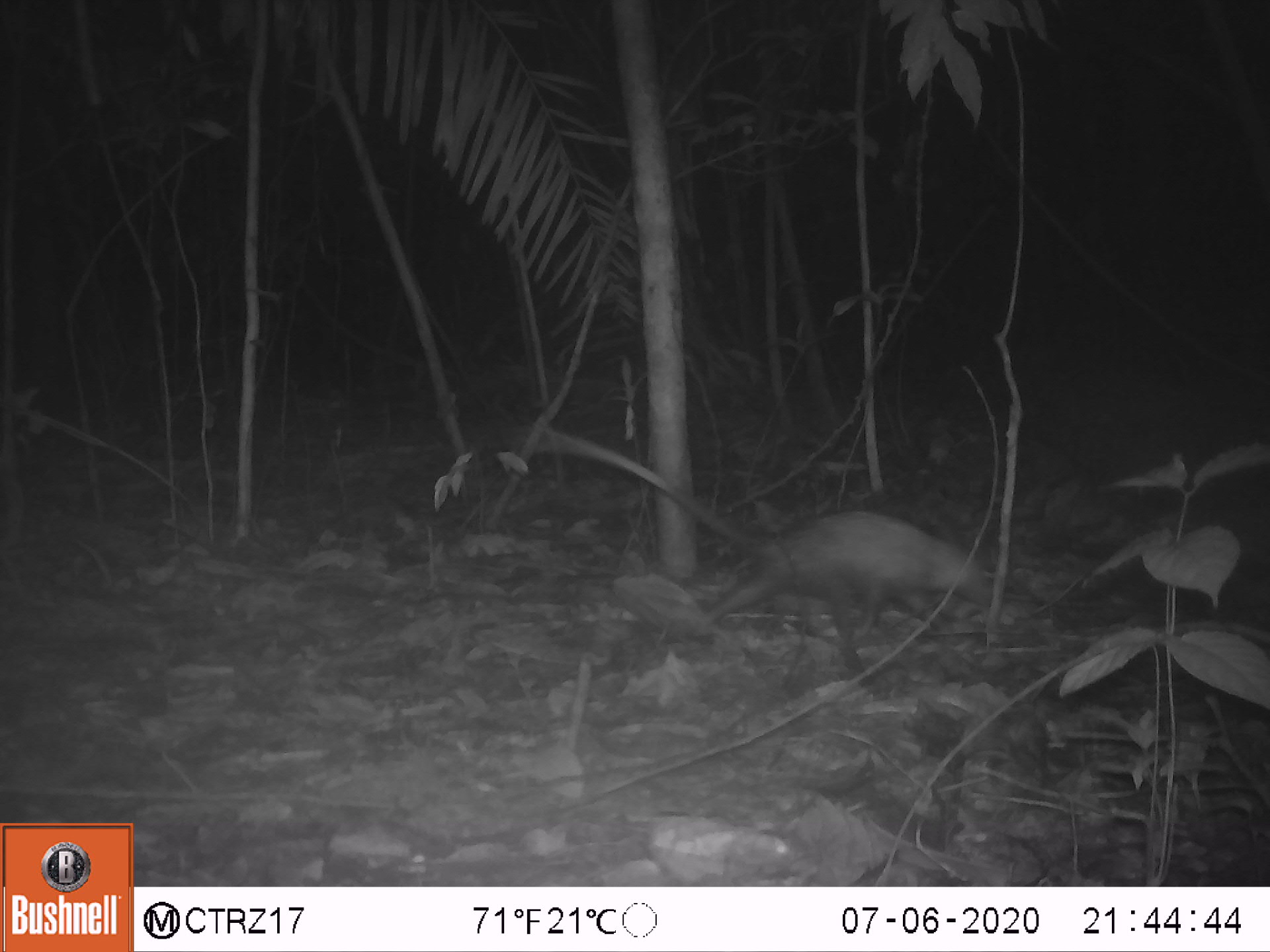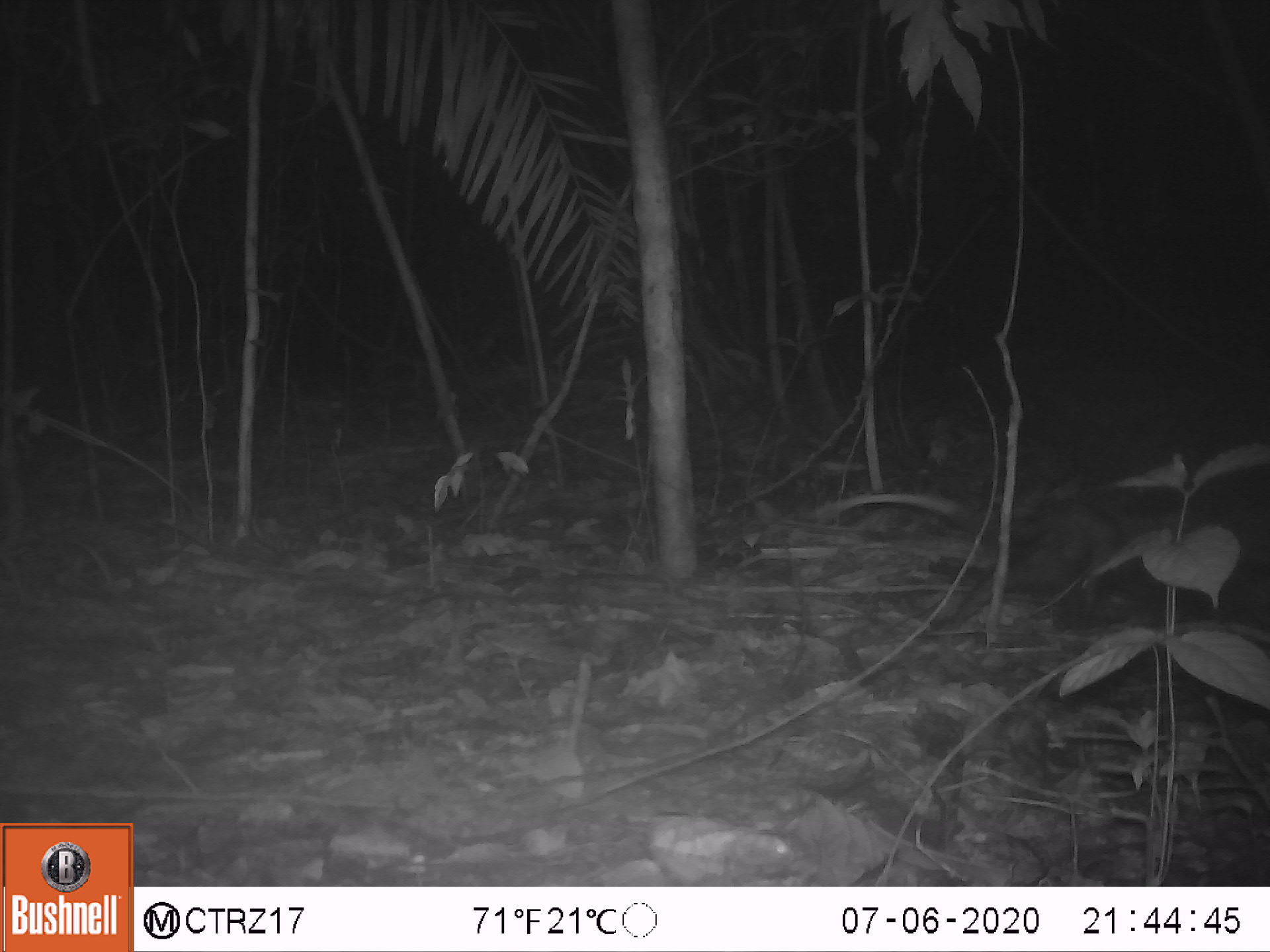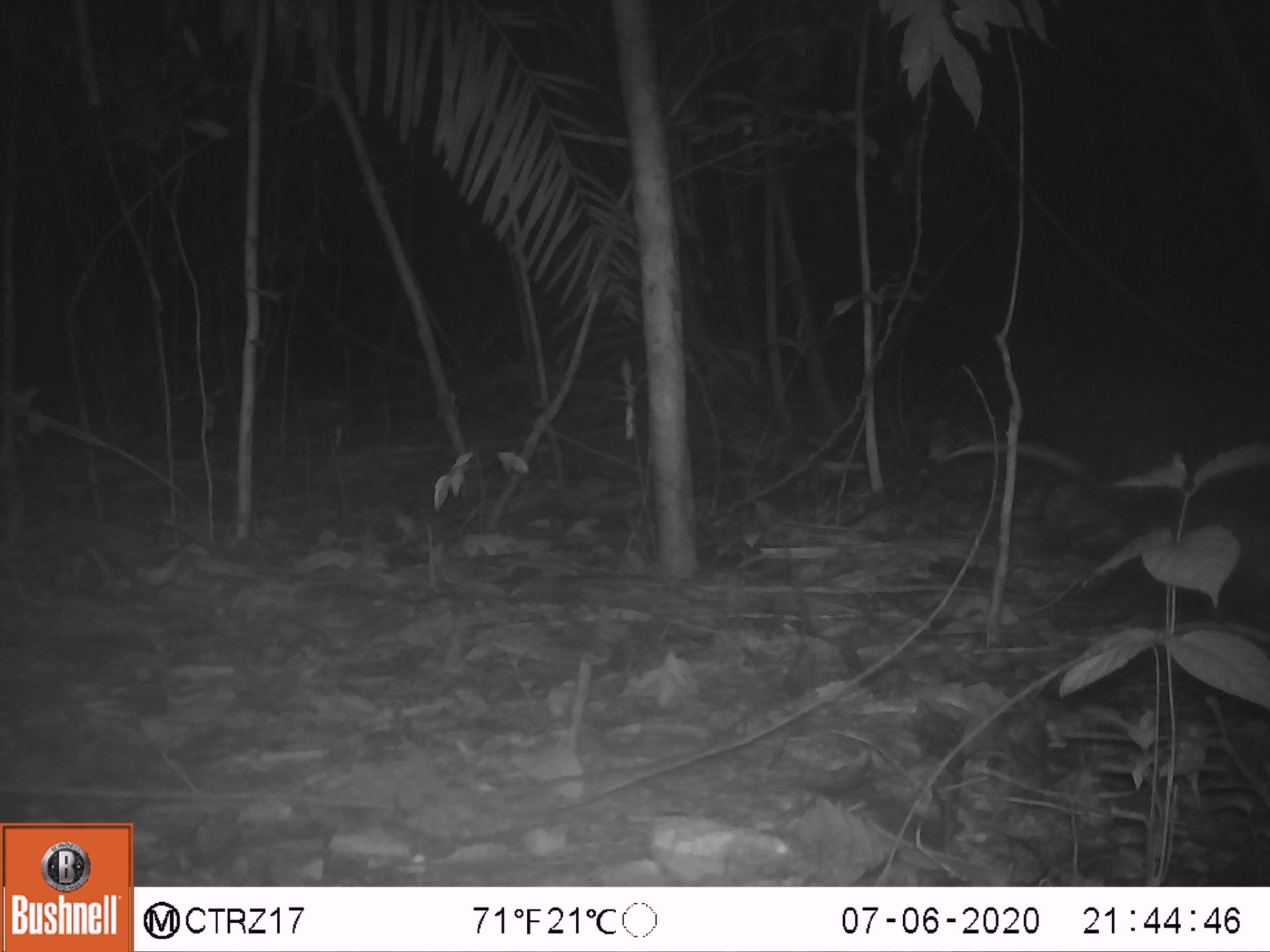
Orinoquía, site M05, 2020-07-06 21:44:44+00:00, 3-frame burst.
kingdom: Animalia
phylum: Chordata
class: Mammalia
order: Didelphimorphia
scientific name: Didelphimorphia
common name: possum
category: unknown possum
Unknown possum (possum) (Didelphimorphia).